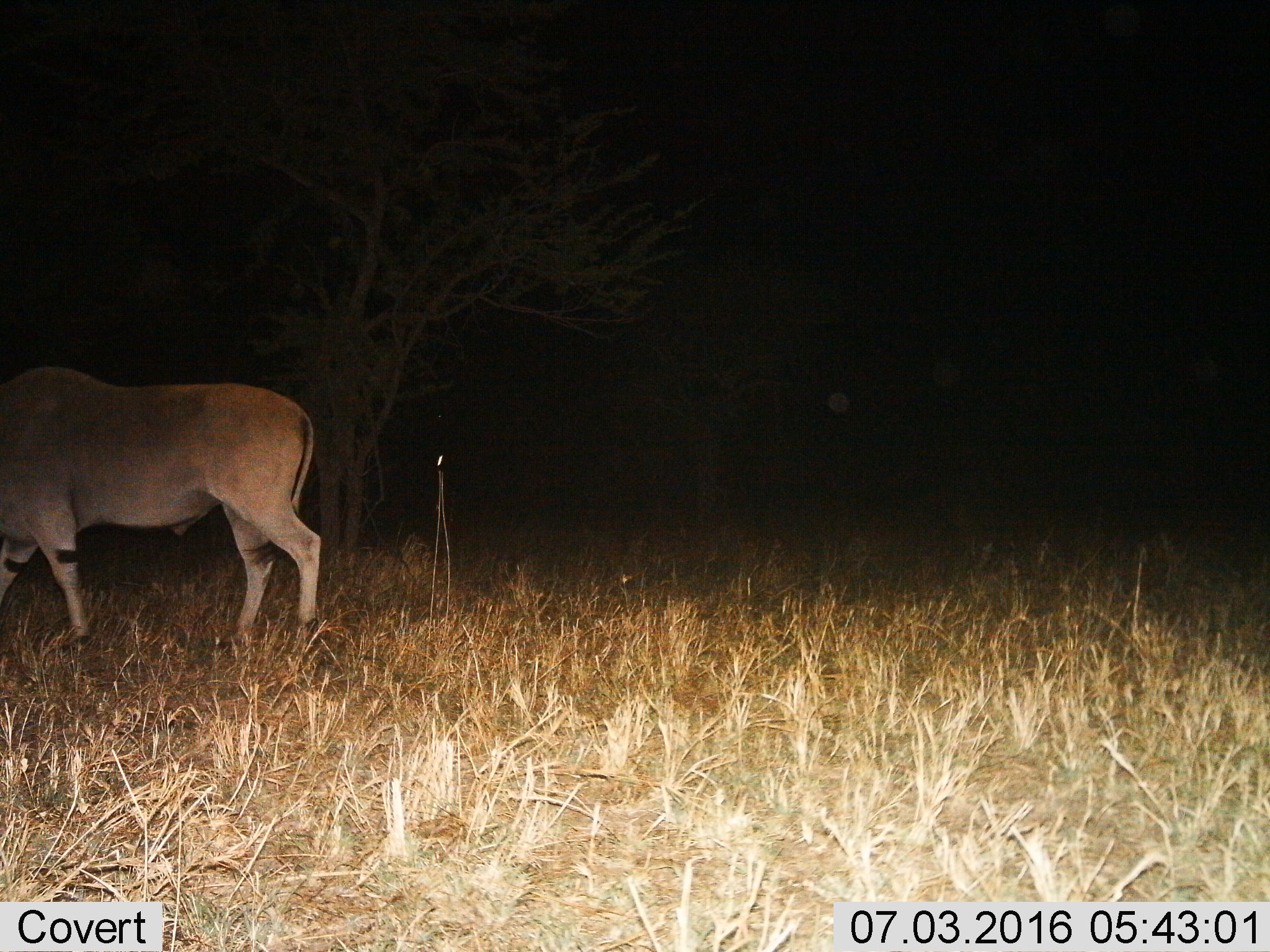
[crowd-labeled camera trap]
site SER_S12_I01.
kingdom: Animalia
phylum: Chordata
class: Mammalia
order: Artiodactyla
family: Bovidae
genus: Tragelaphus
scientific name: Tragelaphus oryx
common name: eland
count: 1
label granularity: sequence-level